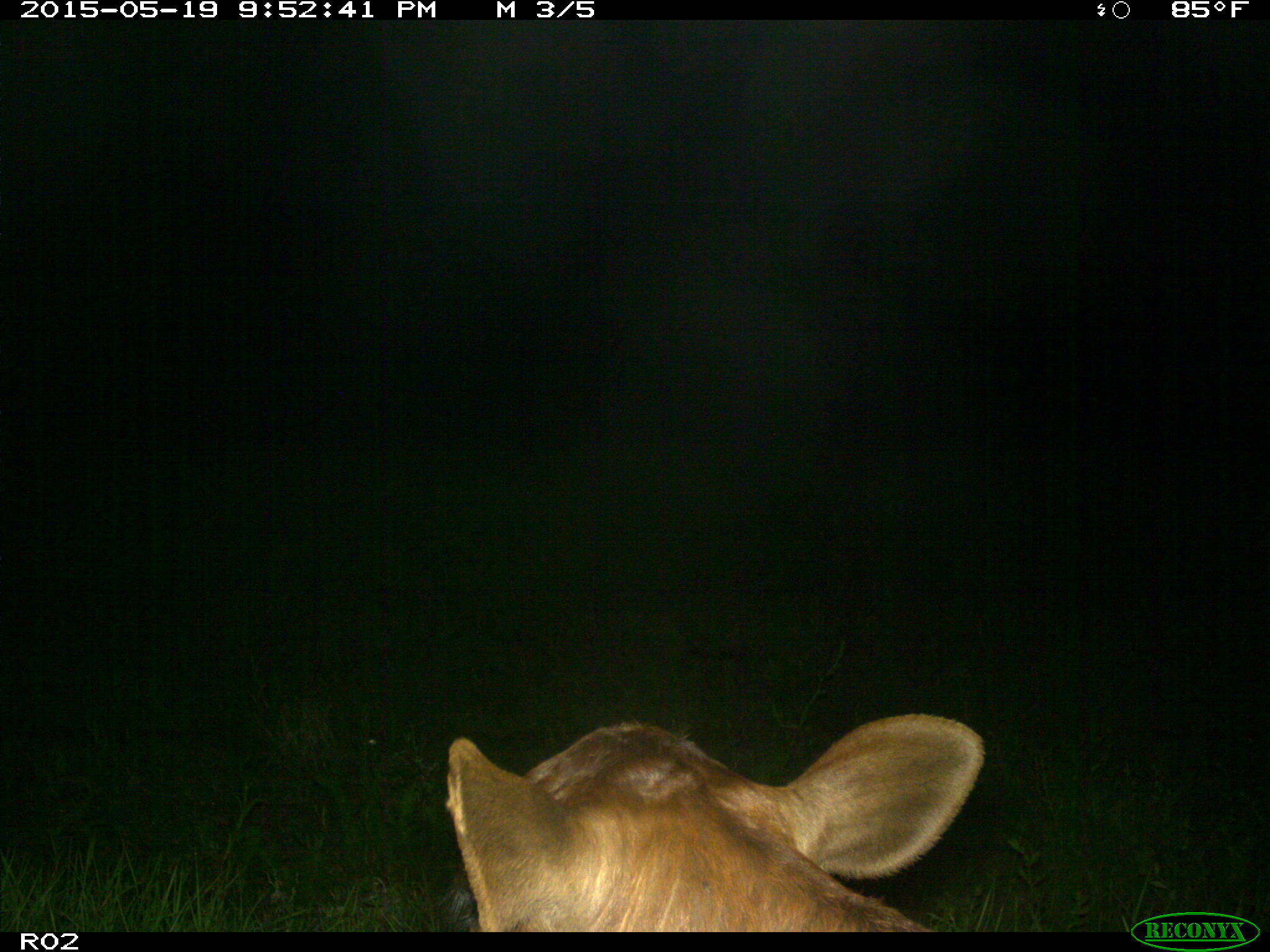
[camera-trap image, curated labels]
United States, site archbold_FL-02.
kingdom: Animalia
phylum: Chordata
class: Mammalia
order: Artiodactyla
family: Bovidae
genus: Bos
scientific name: Bos taurus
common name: domestic cow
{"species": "Bos taurus (domestic cow)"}